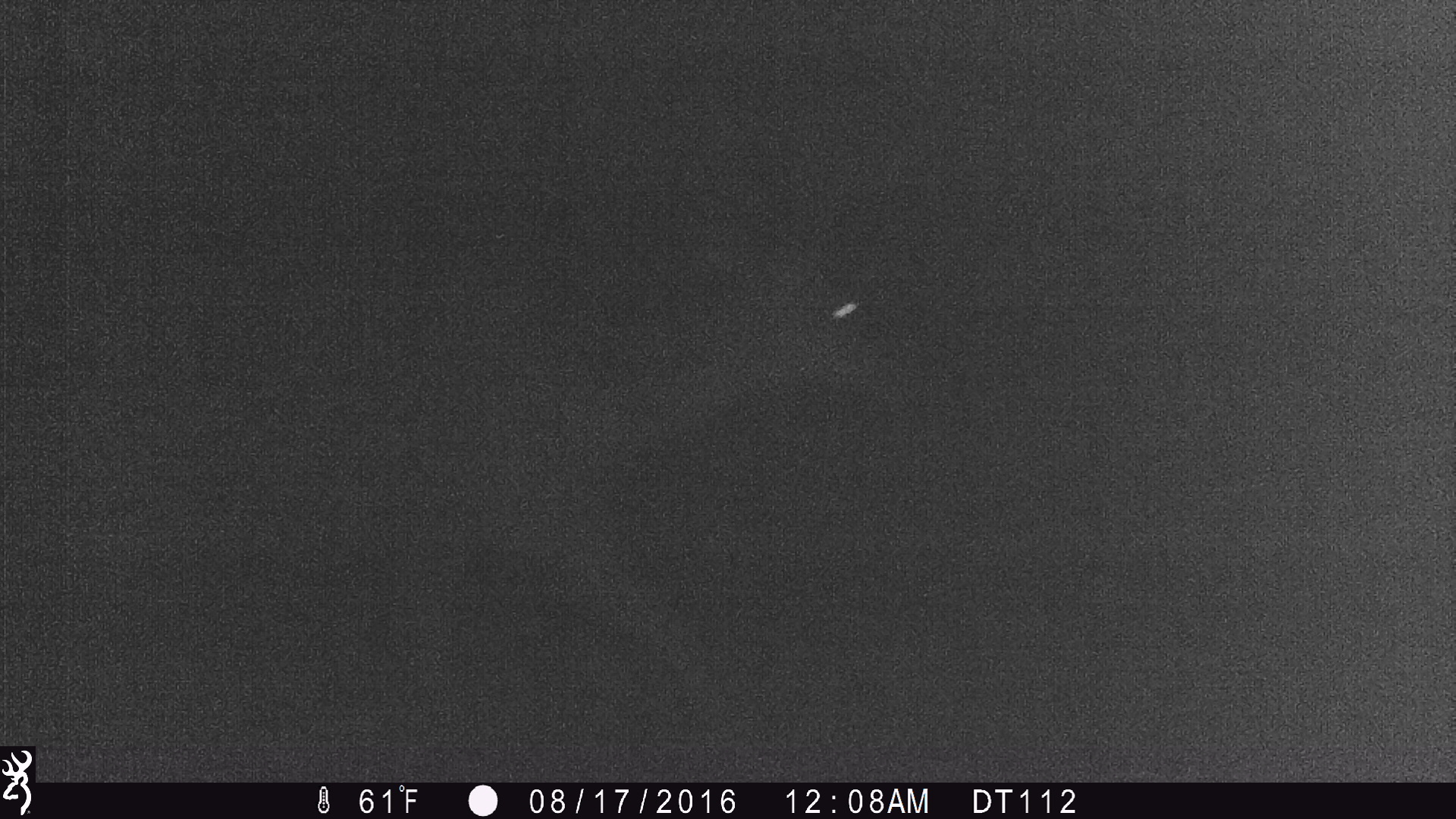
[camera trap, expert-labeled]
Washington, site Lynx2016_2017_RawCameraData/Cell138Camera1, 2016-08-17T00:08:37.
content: unidentified animal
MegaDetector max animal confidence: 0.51